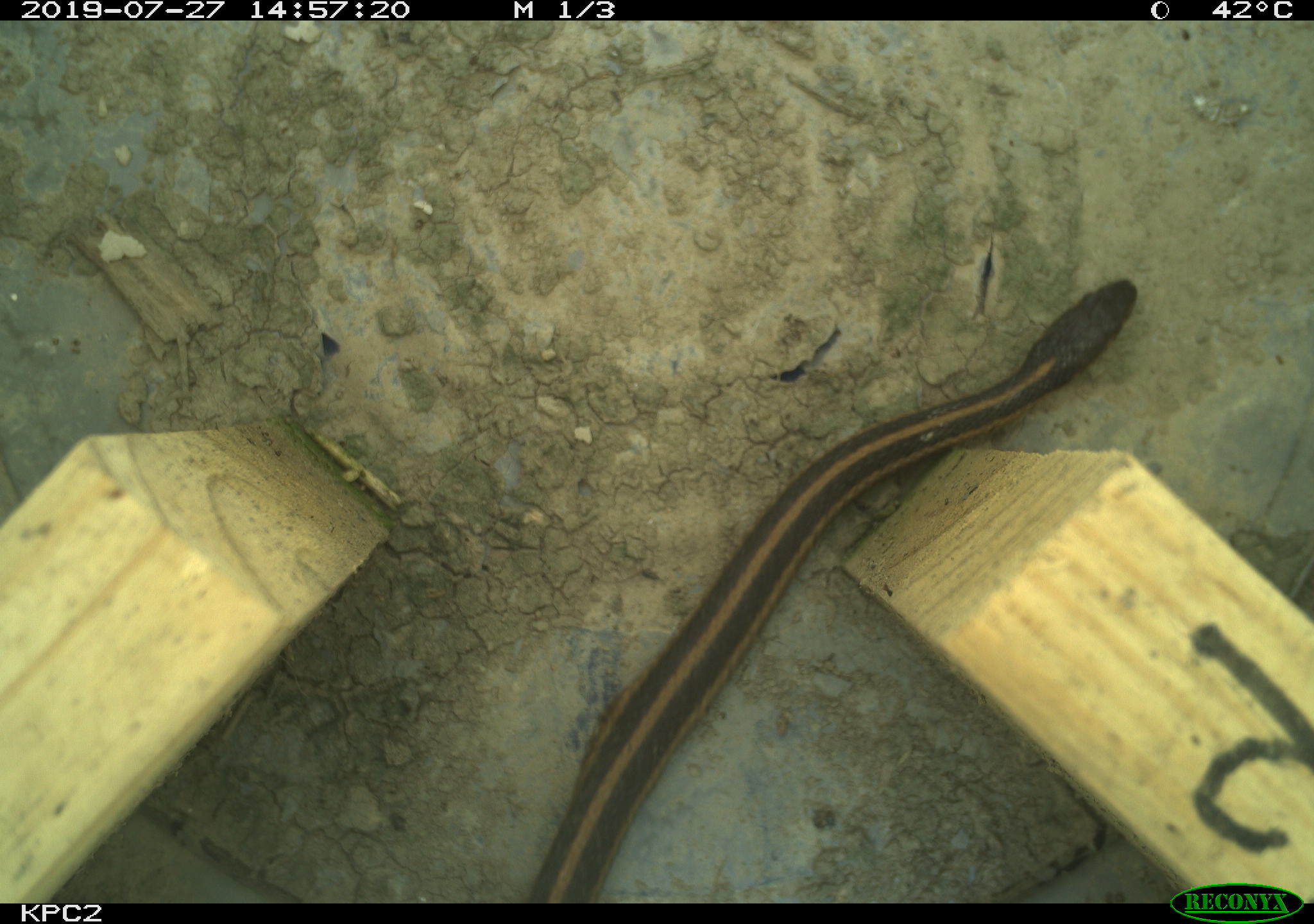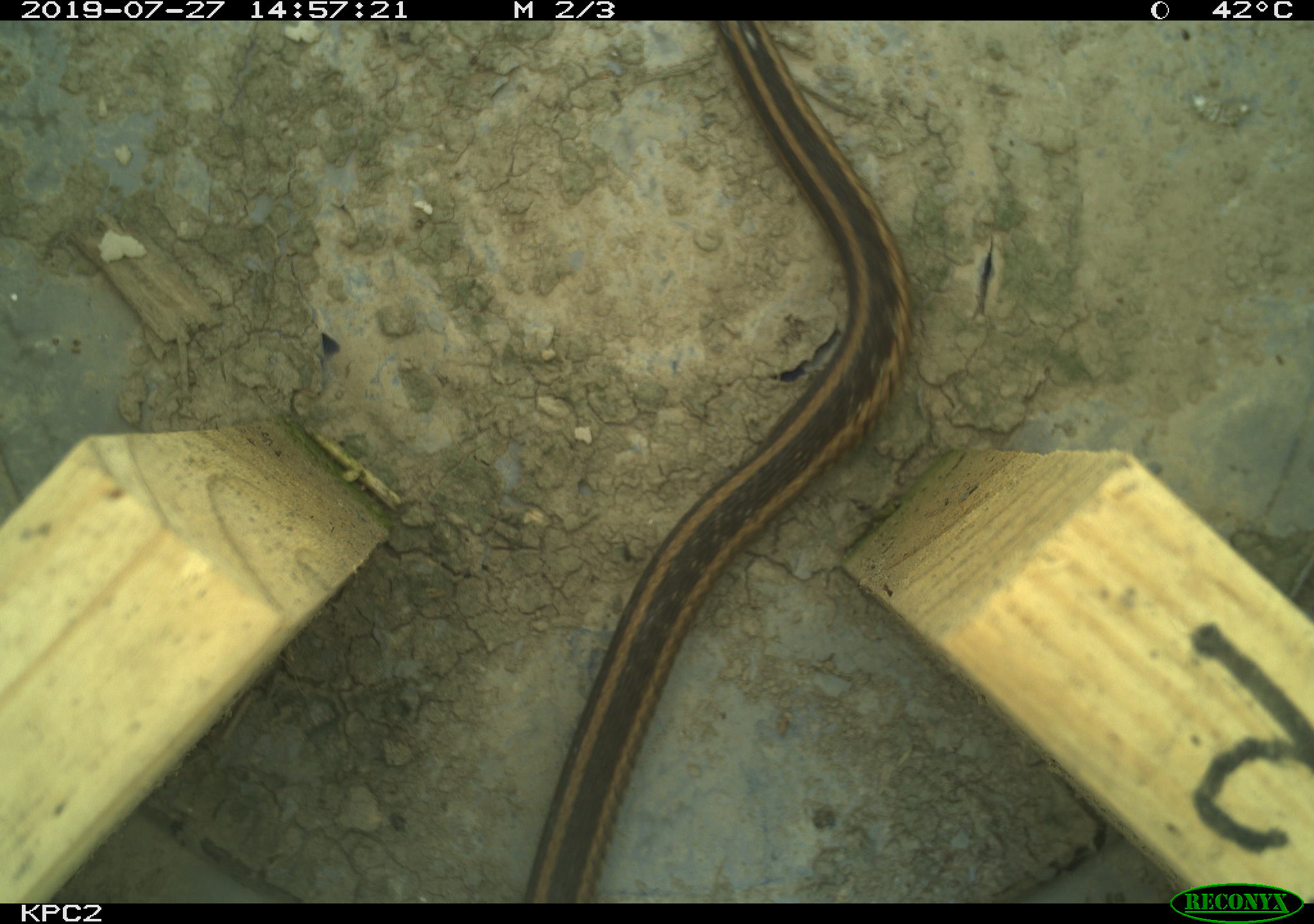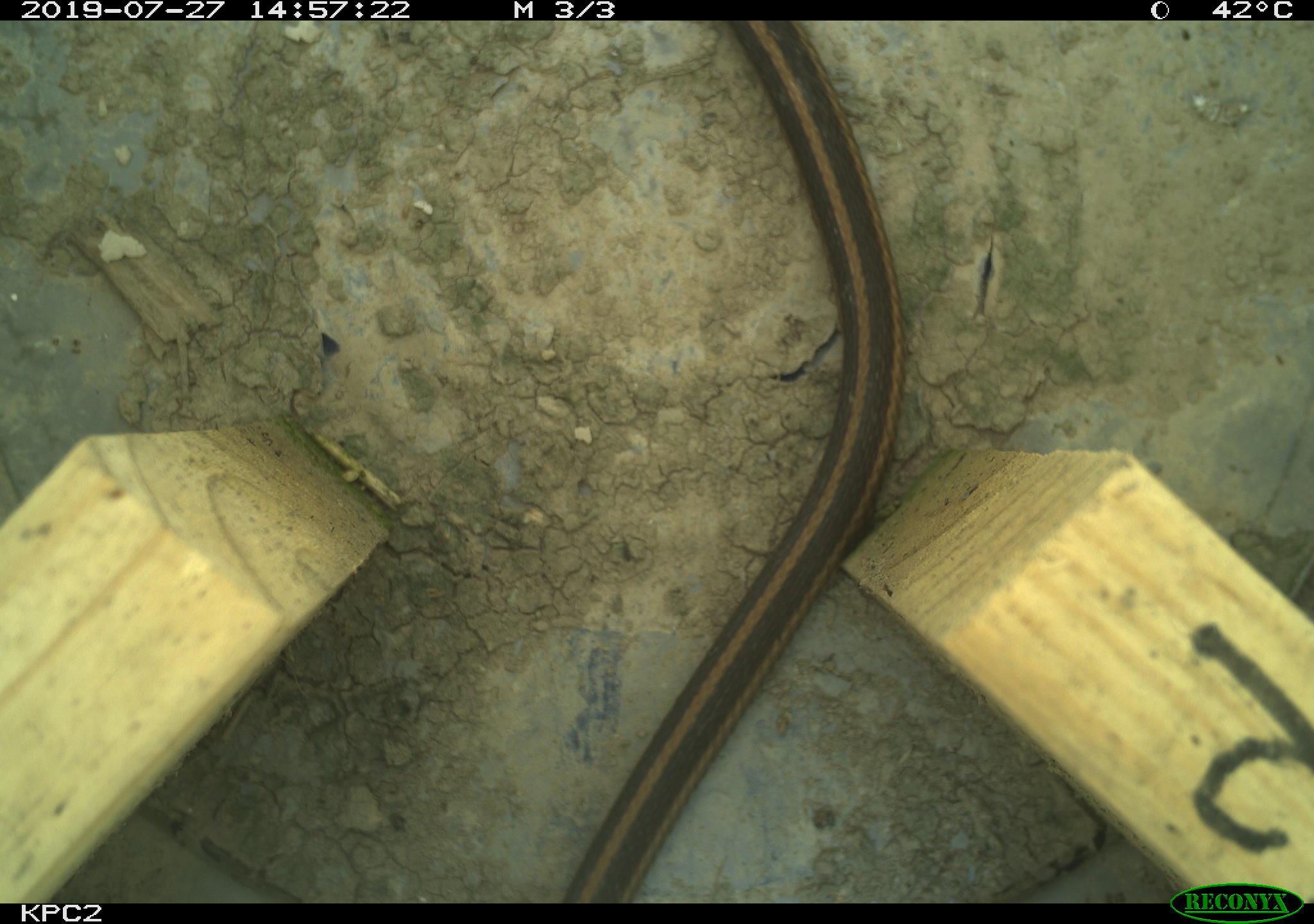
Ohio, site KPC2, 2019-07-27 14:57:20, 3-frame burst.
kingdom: Animalia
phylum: Chordata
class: Reptilia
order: Squamata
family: Colubridae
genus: Thamnophis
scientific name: Thamnophis sirtalis sirtalis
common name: eastern gartersnake